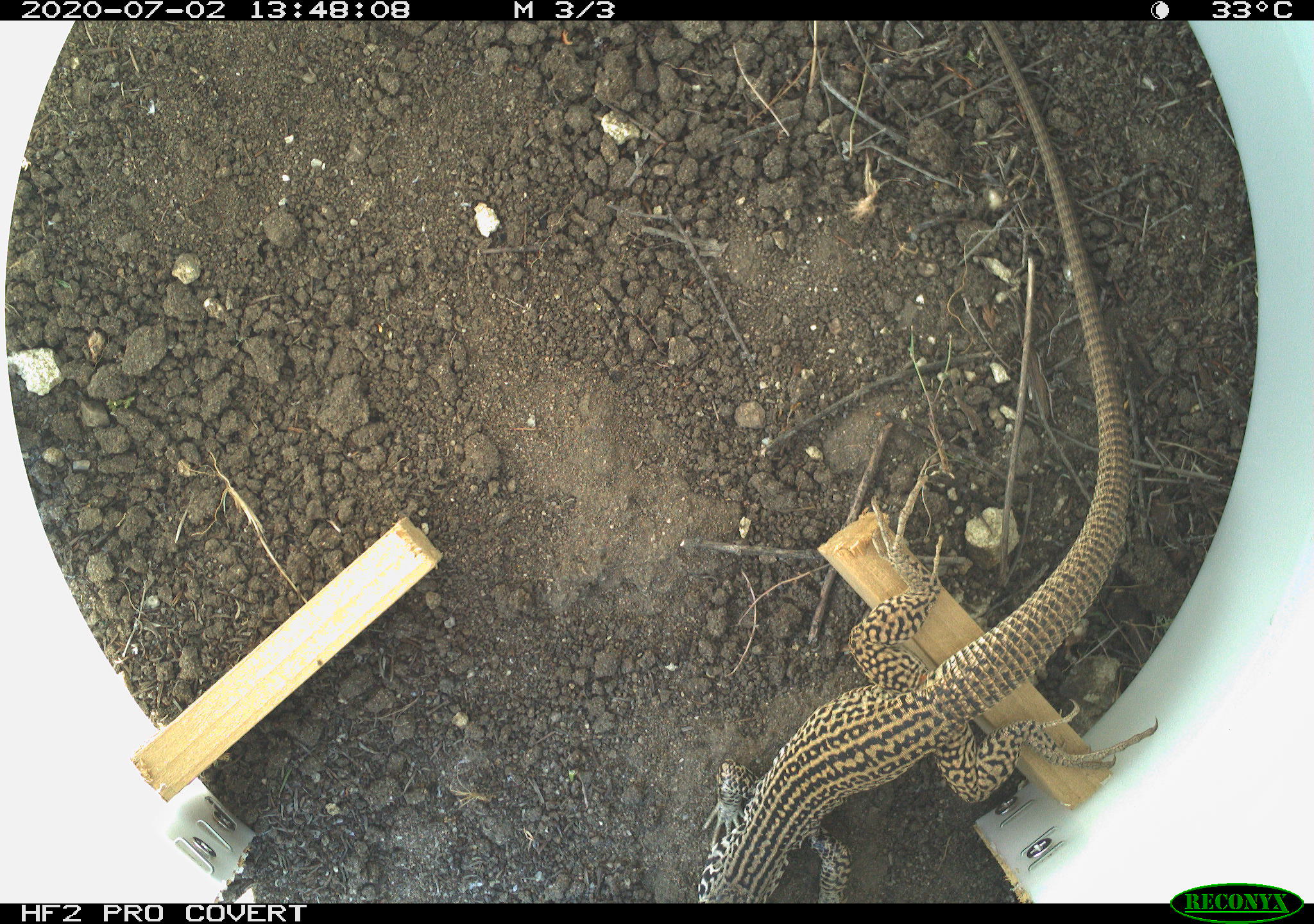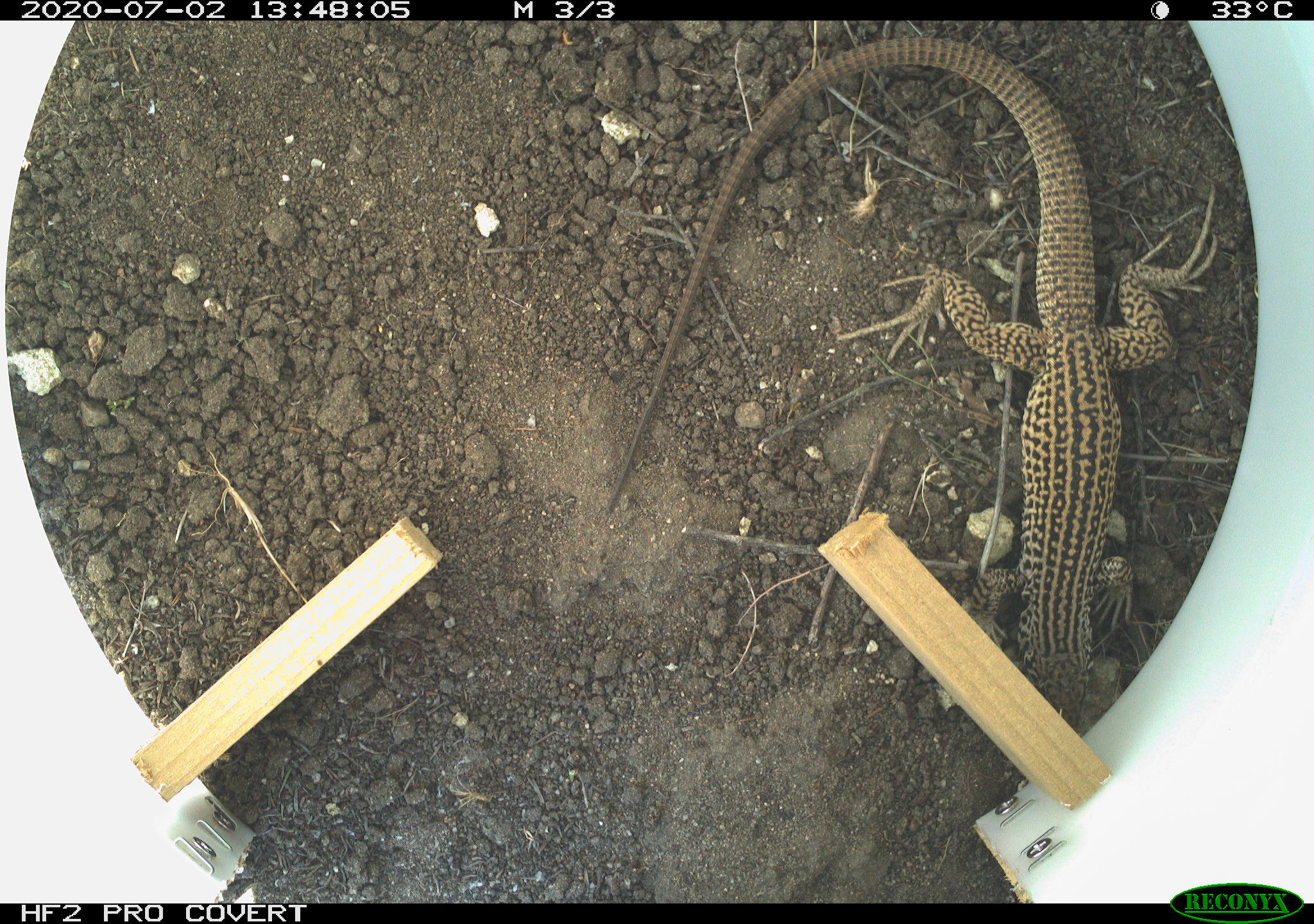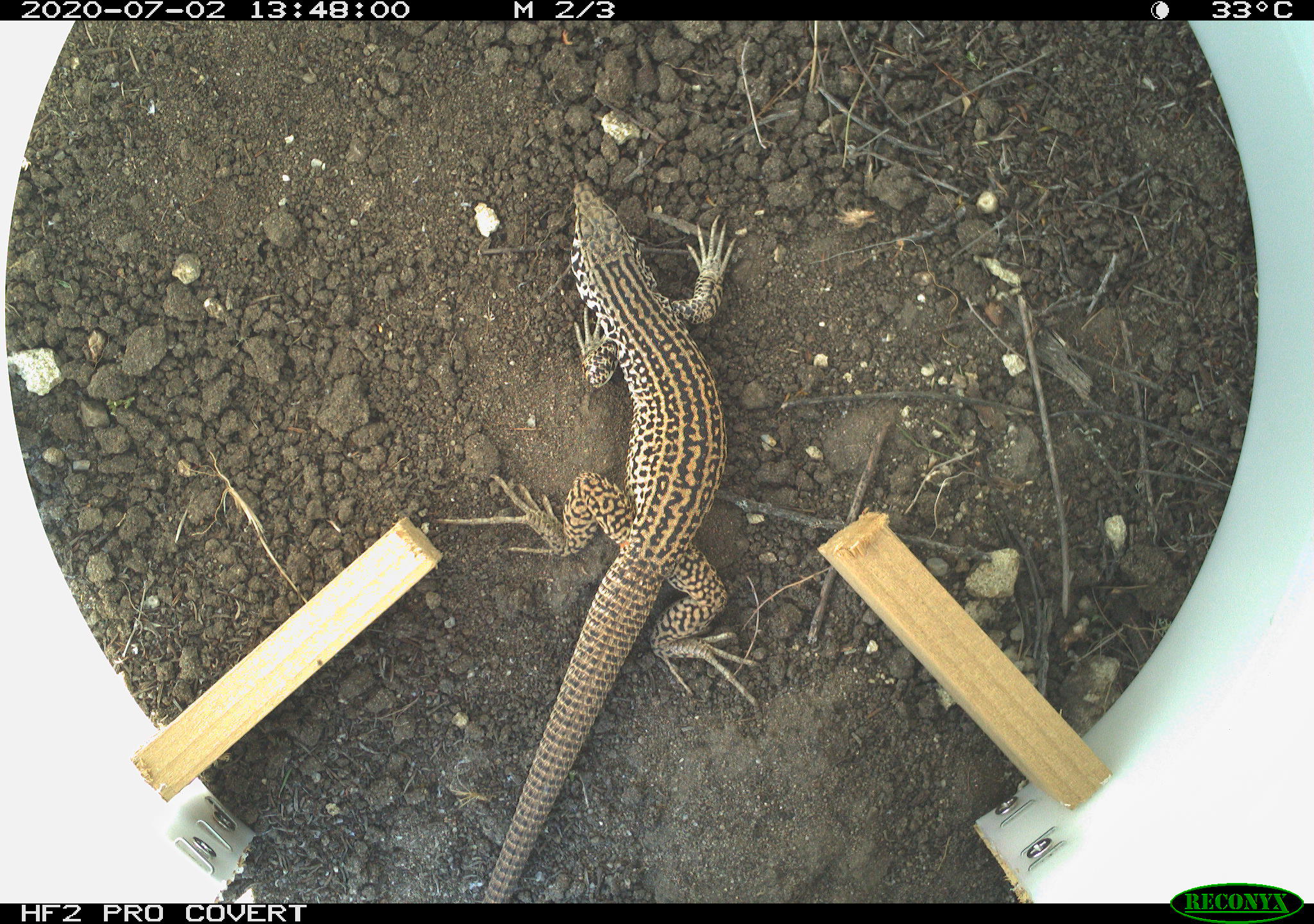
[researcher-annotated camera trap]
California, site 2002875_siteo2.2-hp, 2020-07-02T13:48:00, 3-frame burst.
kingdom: Animalia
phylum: Chordata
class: Reptilia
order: Squamata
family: Teiidae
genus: Aspidoscelis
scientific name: Aspidoscelis tigris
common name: western whiptail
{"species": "western whiptail (Aspidoscelis tigris)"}